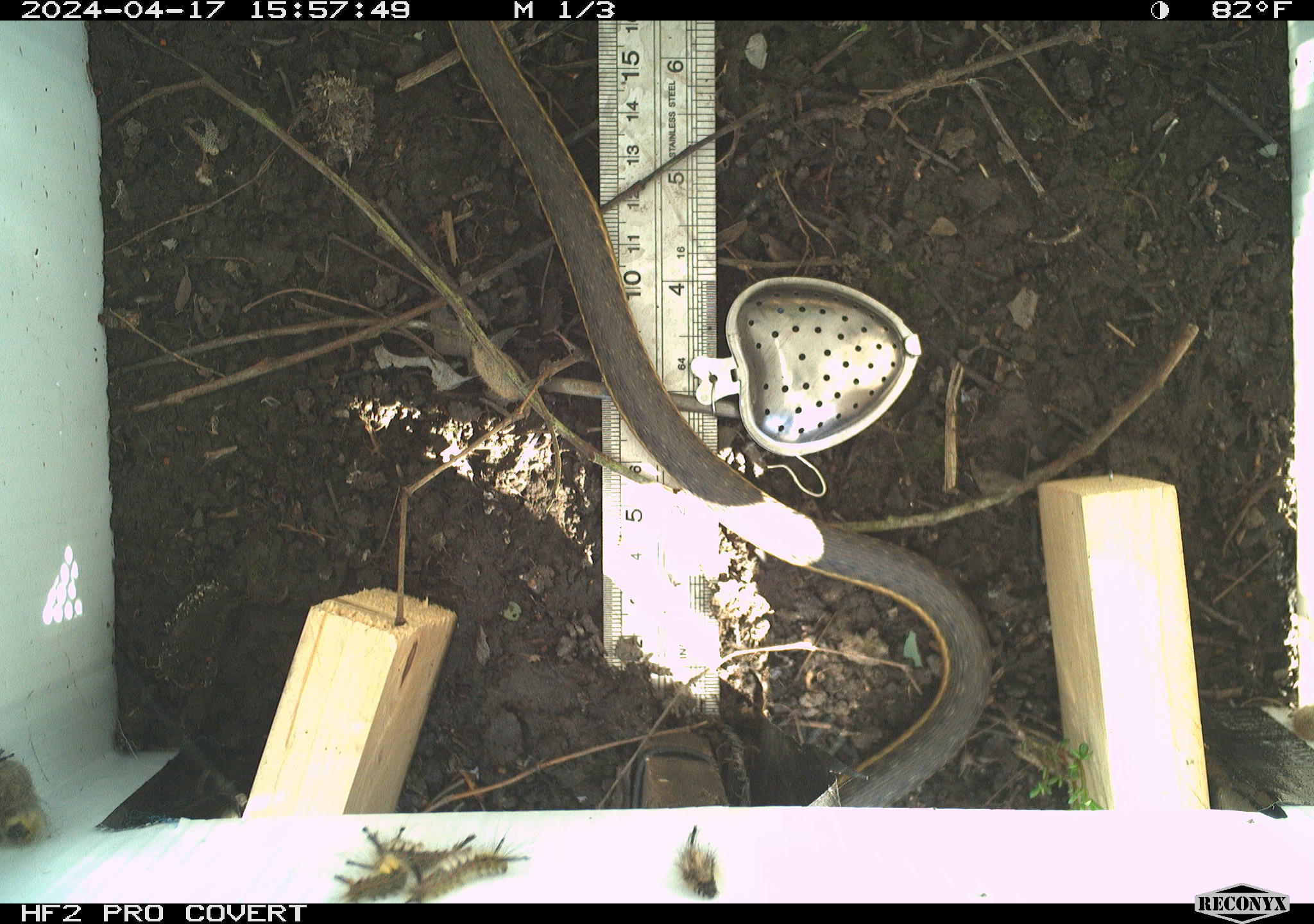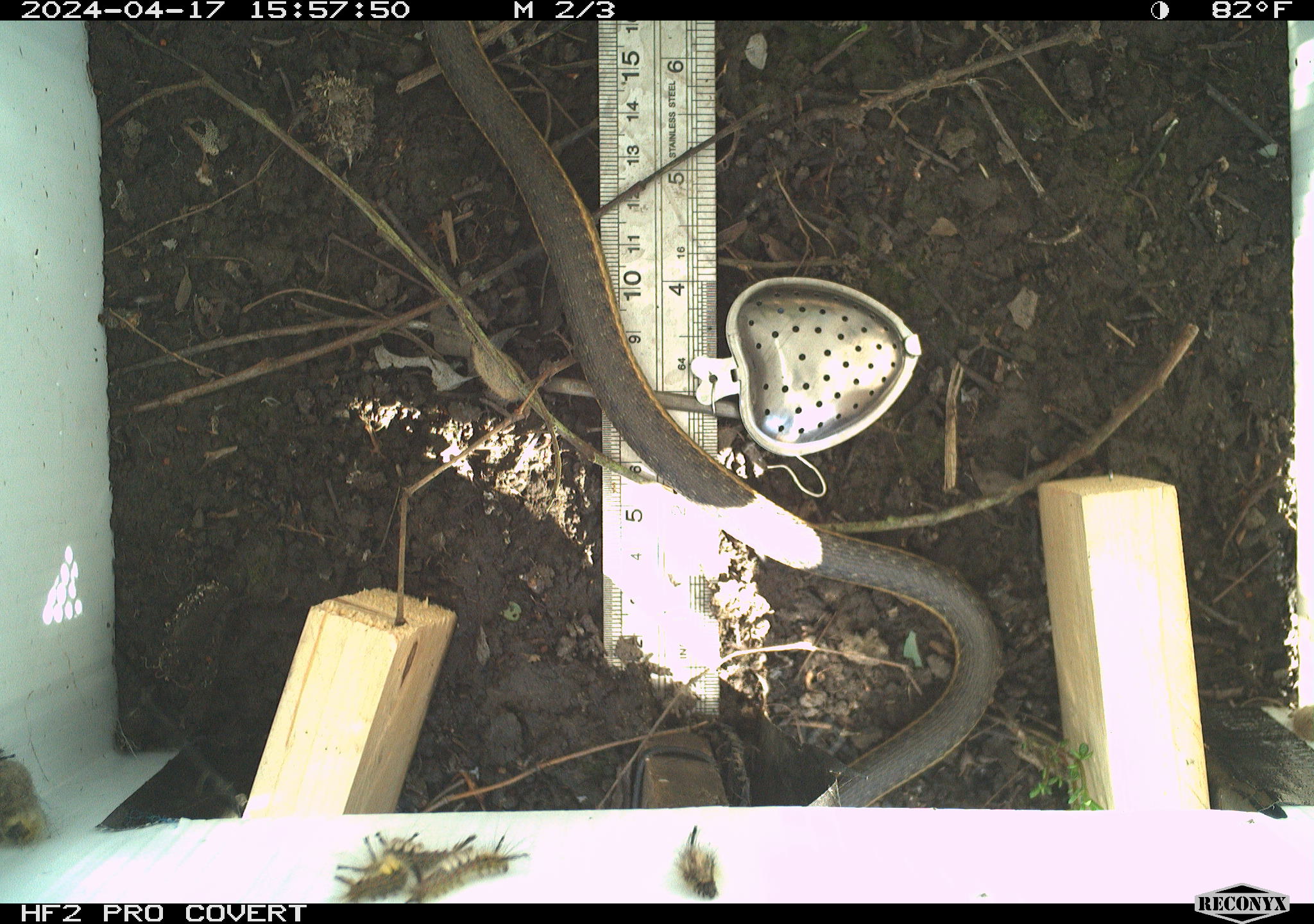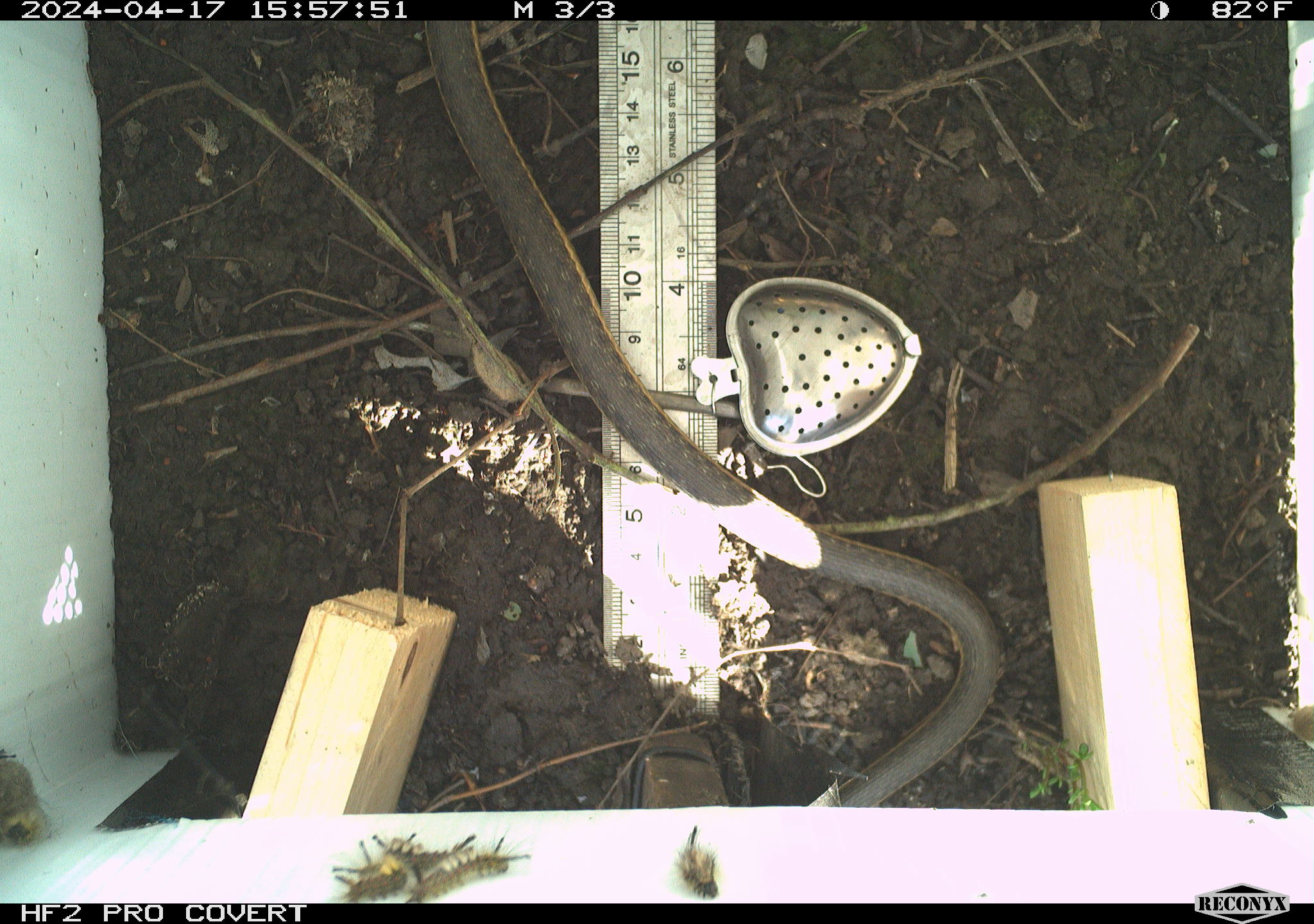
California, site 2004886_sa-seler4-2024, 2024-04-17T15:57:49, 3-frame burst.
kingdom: Animalia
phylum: Arthropoda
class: Insecta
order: Lepidoptera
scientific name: Lepidoptera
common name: butterflies and moths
Butterflies and moths (Lepidoptera).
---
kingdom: Animalia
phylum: Chordata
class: Reptilia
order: Squamata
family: Colubridae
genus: Thamnophis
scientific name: Thamnophis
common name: american gartersnakes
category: thamnophis species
Thamnophis species (american gartersnakes) (Thamnophis).